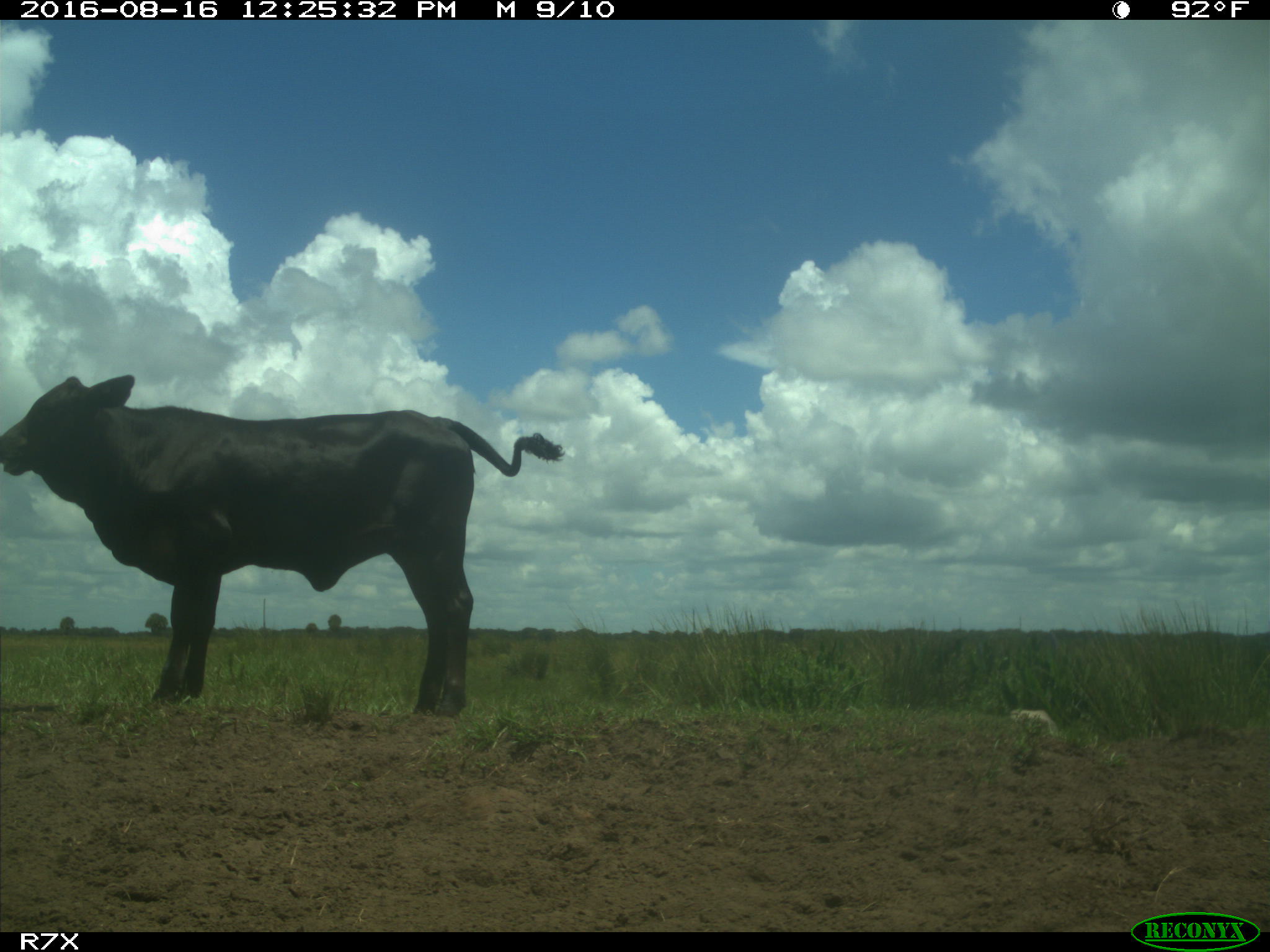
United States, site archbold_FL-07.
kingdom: Animalia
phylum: Chordata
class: Mammalia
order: Artiodactyla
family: Bovidae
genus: Bos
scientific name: Bos taurus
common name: domestic cow